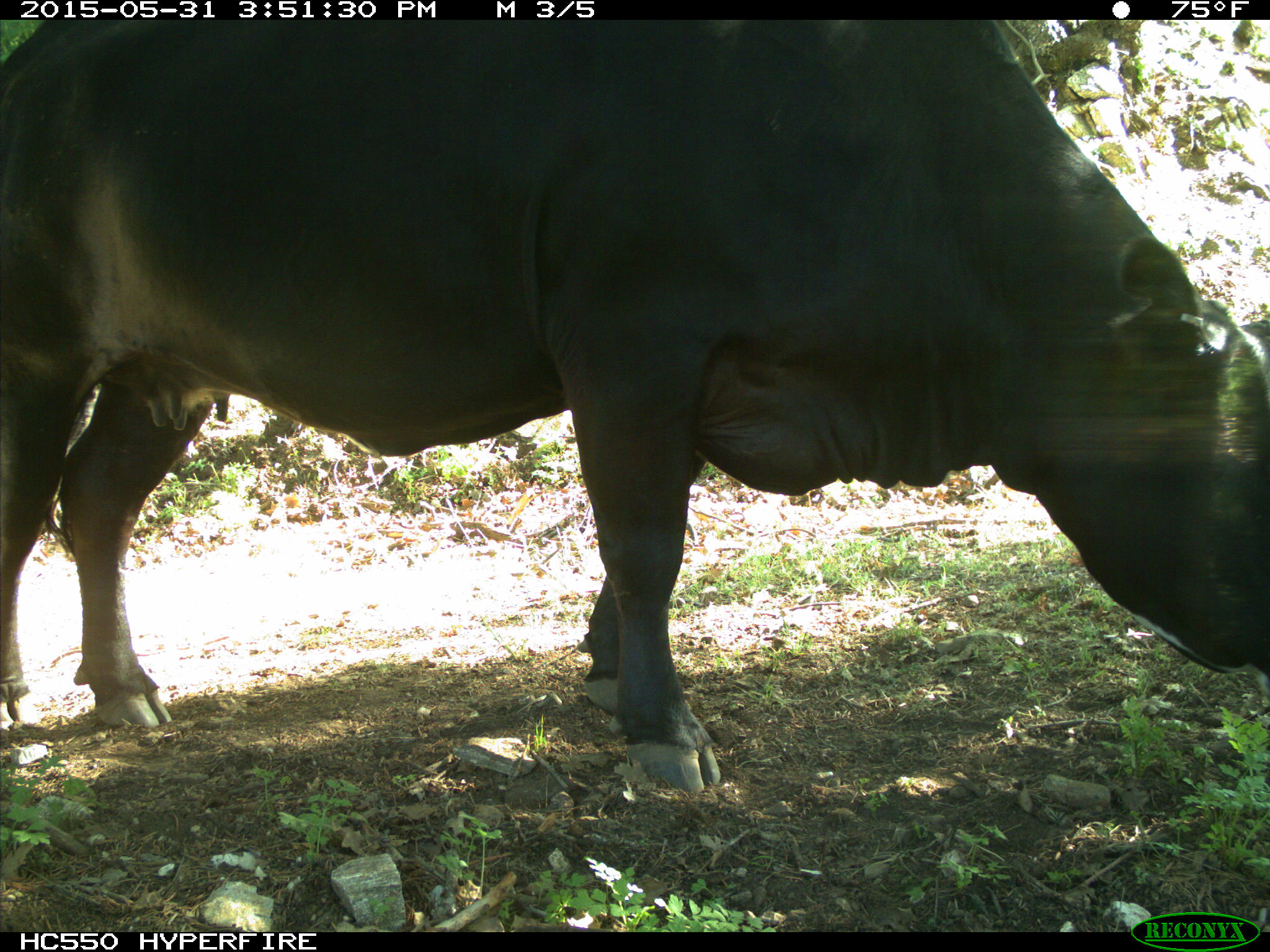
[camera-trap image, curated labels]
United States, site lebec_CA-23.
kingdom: Animalia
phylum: Chordata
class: Mammalia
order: Artiodactyla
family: Bovidae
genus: Bos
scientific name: Bos taurus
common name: domestic cow